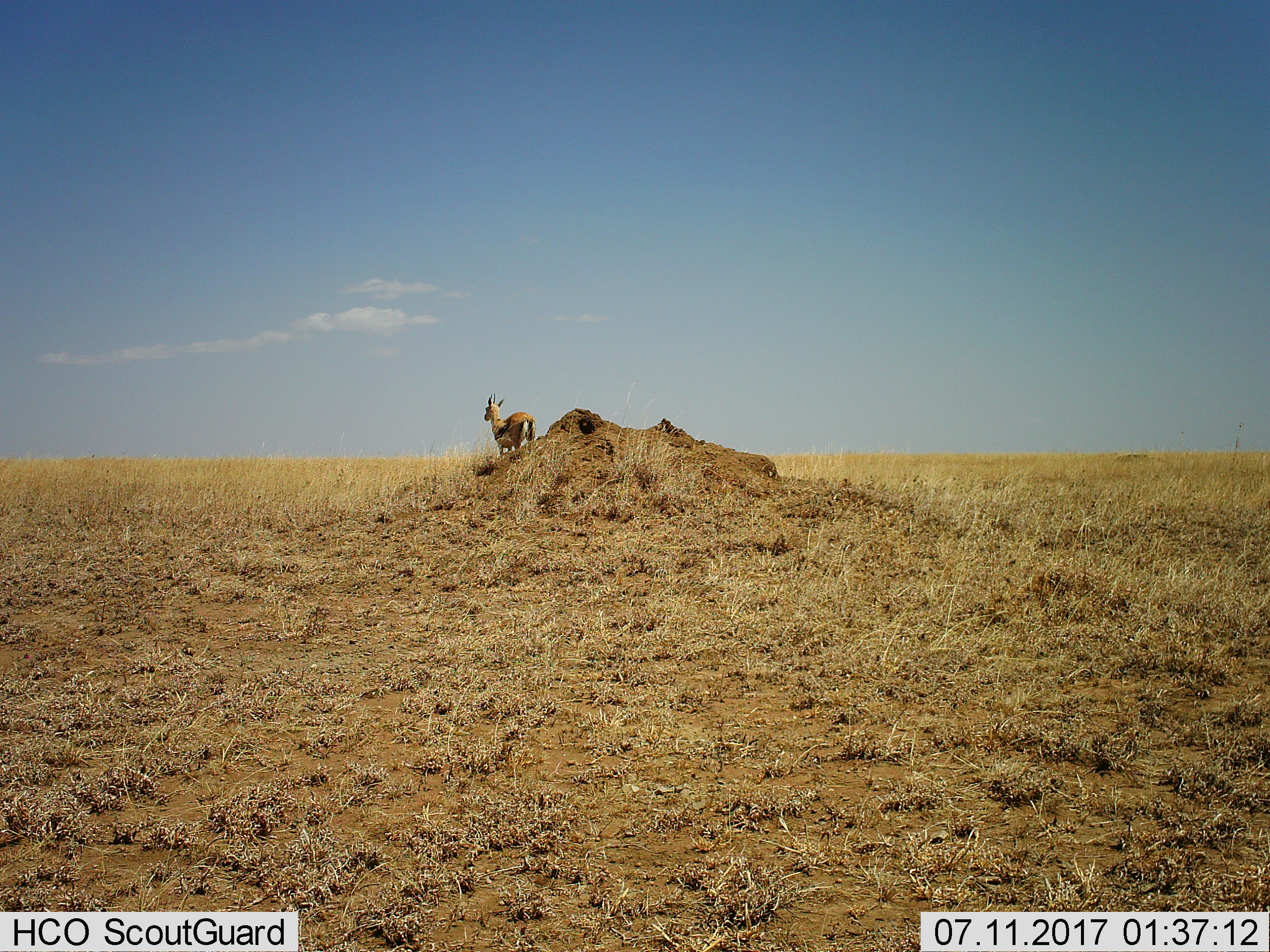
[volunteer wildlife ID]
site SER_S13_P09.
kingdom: Animalia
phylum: Chordata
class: Mammalia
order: Artiodactyla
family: Bovidae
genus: Eudorcas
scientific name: Eudorcas thomsonii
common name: thomson's gazelle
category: gazellethomsons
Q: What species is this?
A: Gazellethomsons (thomson's gazelle) (Eudorcas thomsonii).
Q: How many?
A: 1.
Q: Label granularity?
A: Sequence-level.